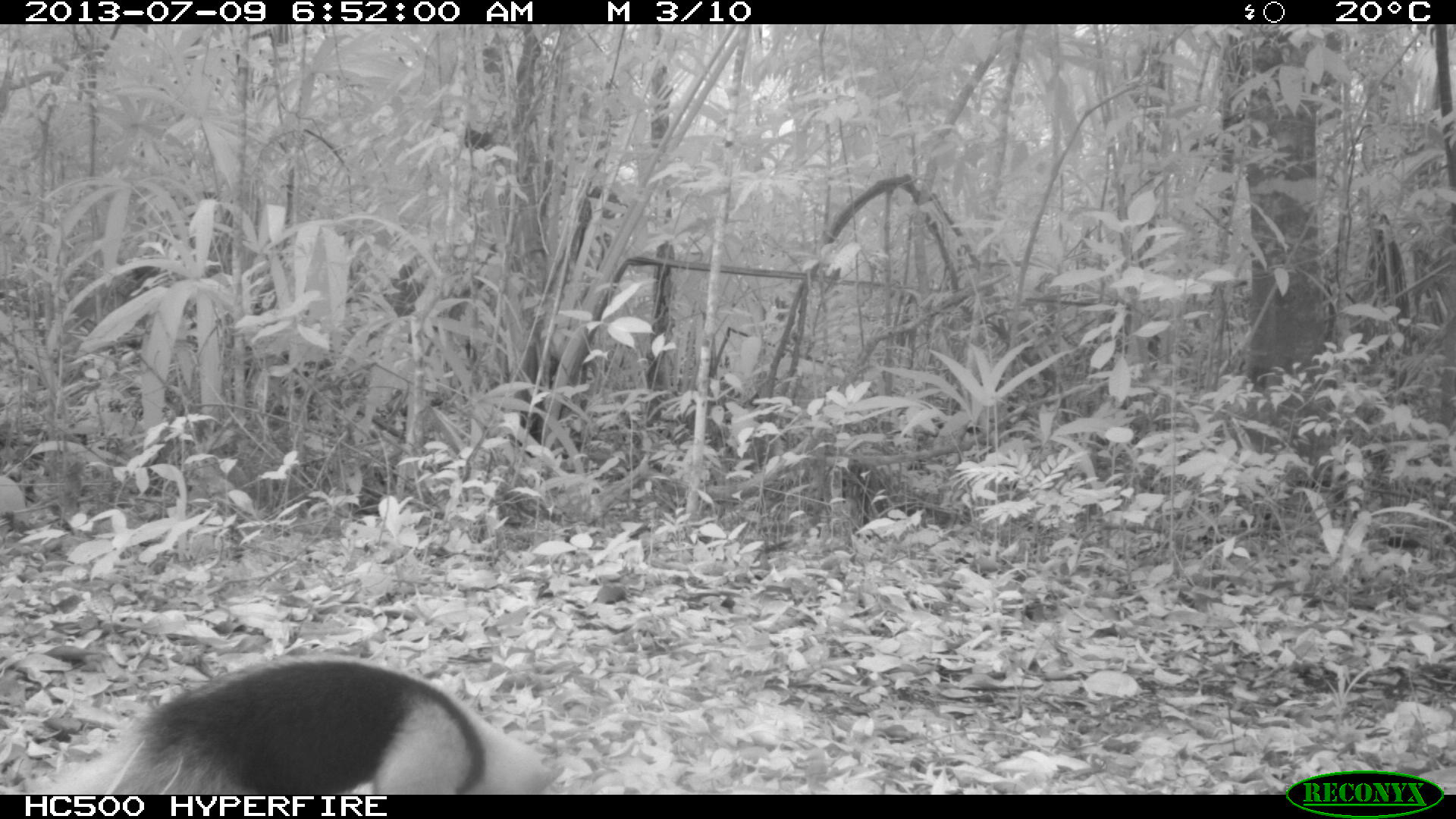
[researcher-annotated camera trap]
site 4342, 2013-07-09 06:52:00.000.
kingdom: Animalia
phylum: Chordata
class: Mammalia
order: Pilosa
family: Myrmecophagidae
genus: Tamandua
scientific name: Tamandua mexicana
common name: northern tamandua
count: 1